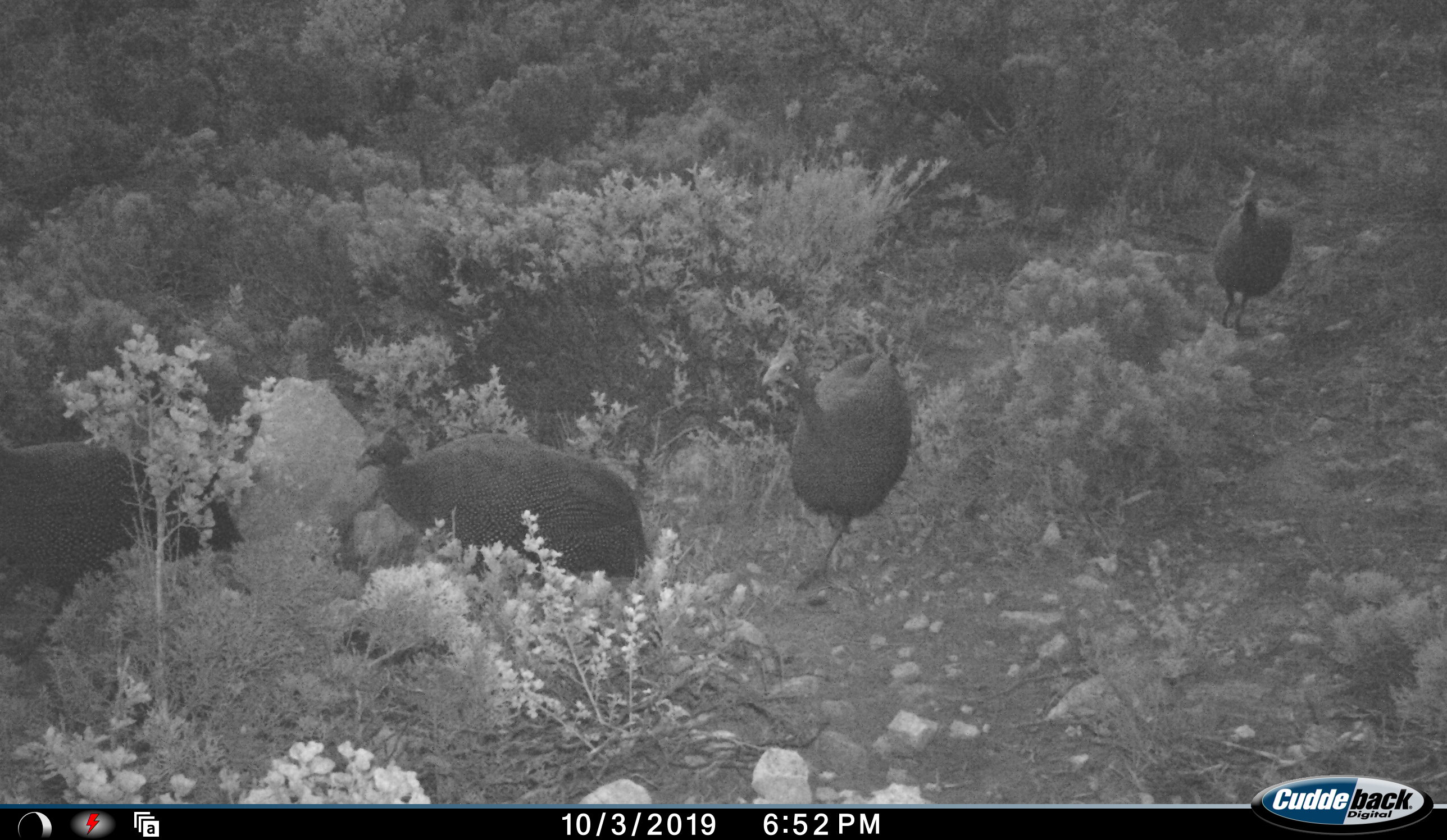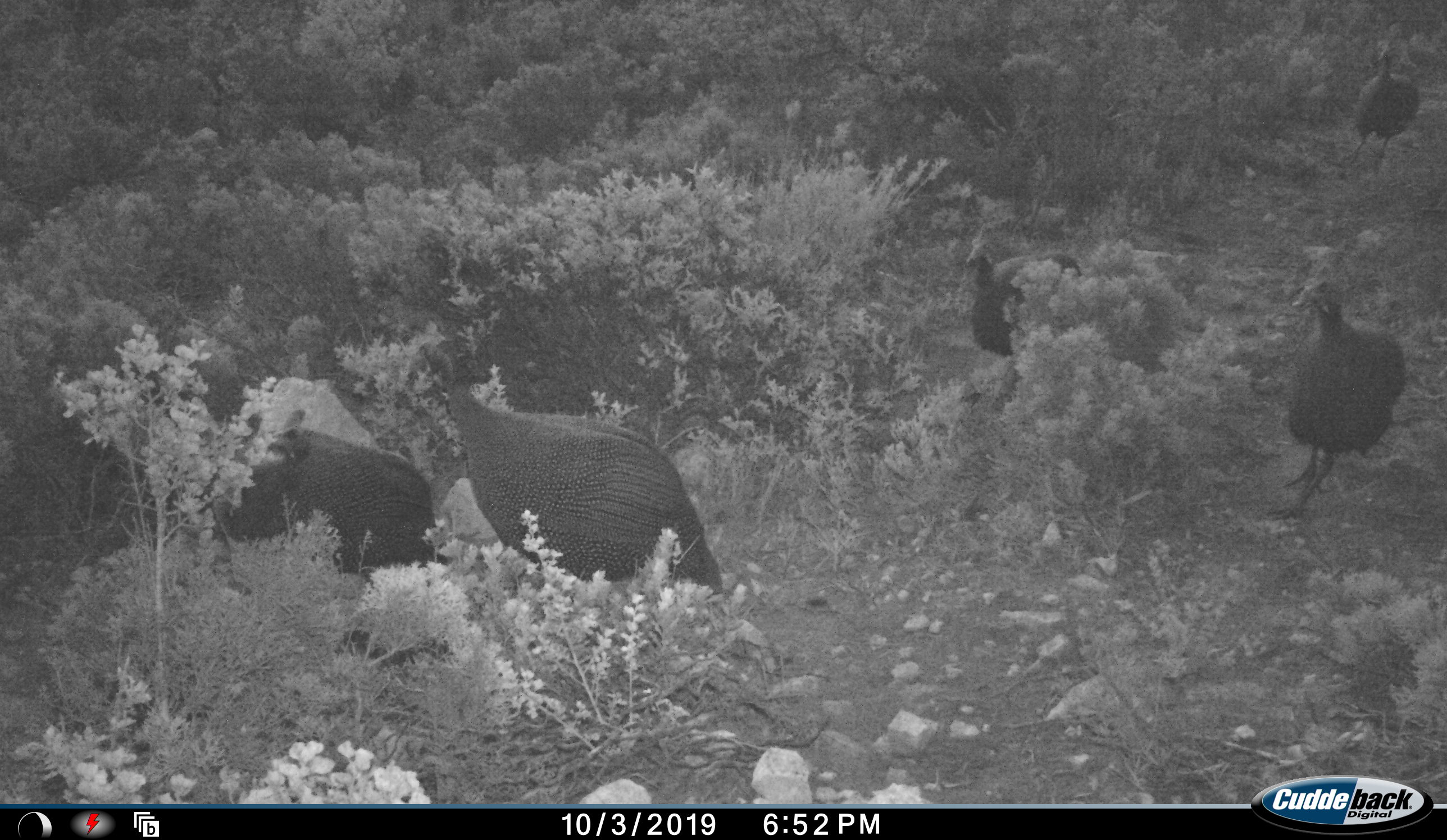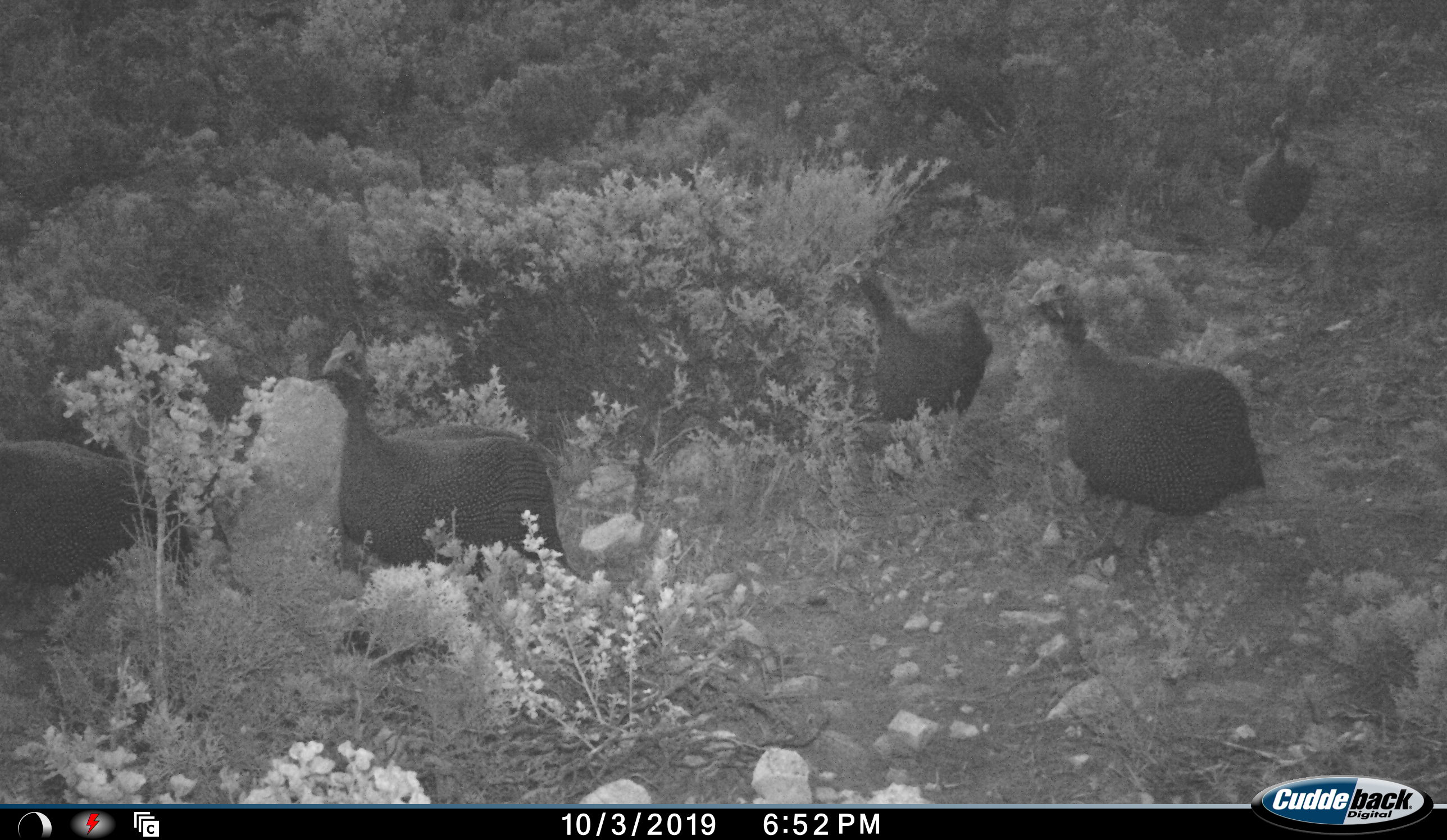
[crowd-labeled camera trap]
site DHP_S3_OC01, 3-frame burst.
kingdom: Animalia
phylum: Chordata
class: Aves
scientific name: Aves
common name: bird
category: birdother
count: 6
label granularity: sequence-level